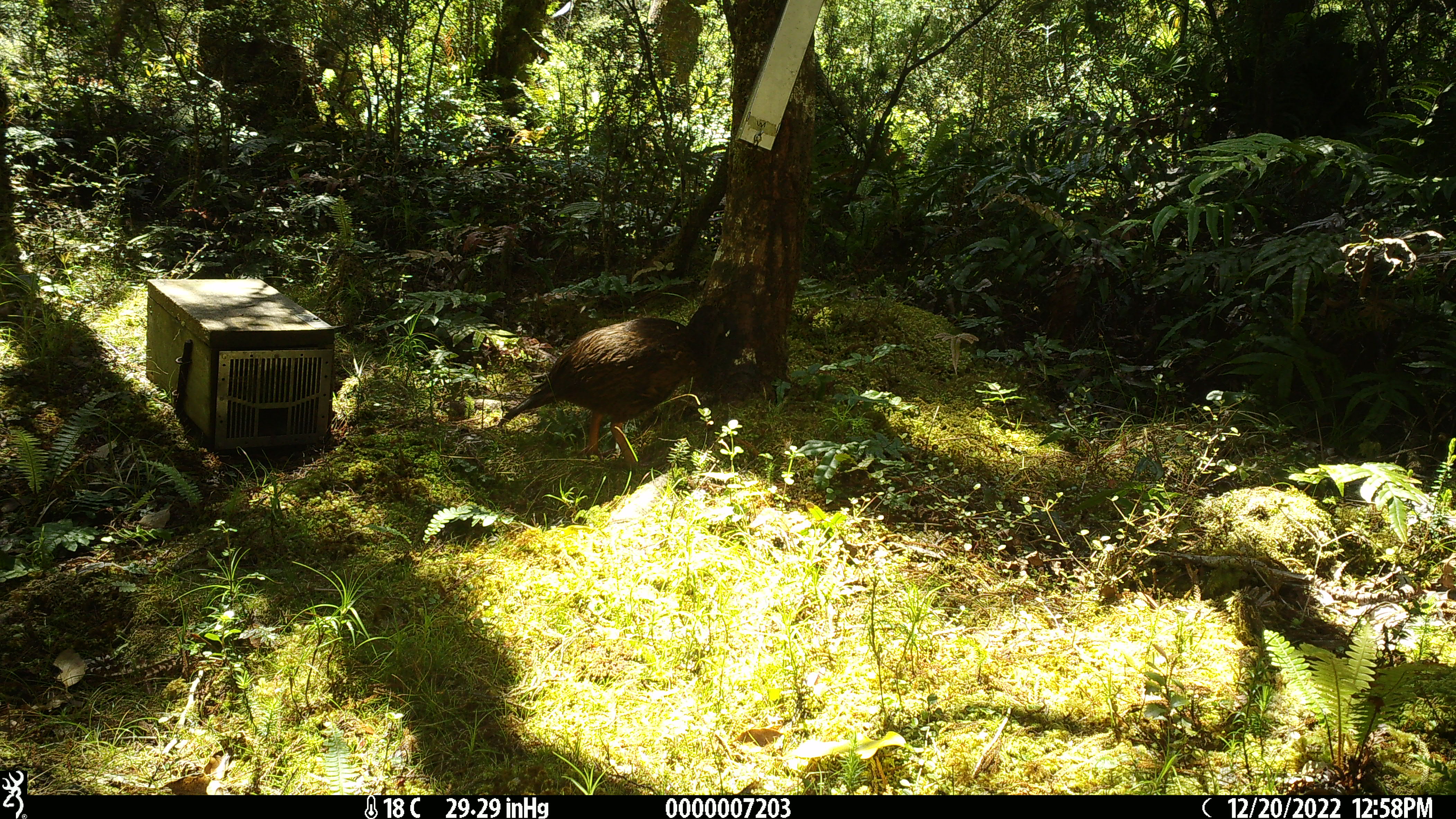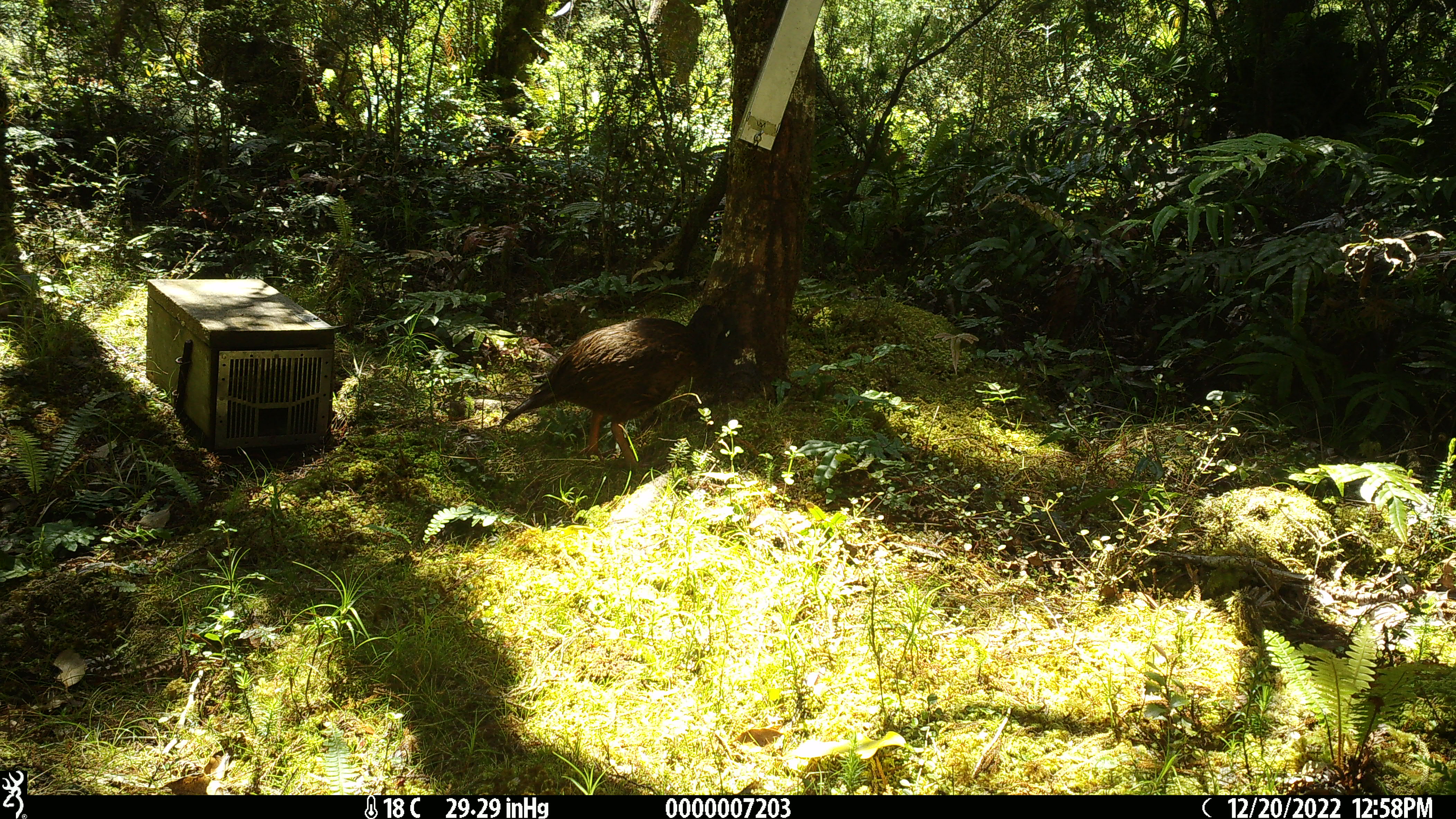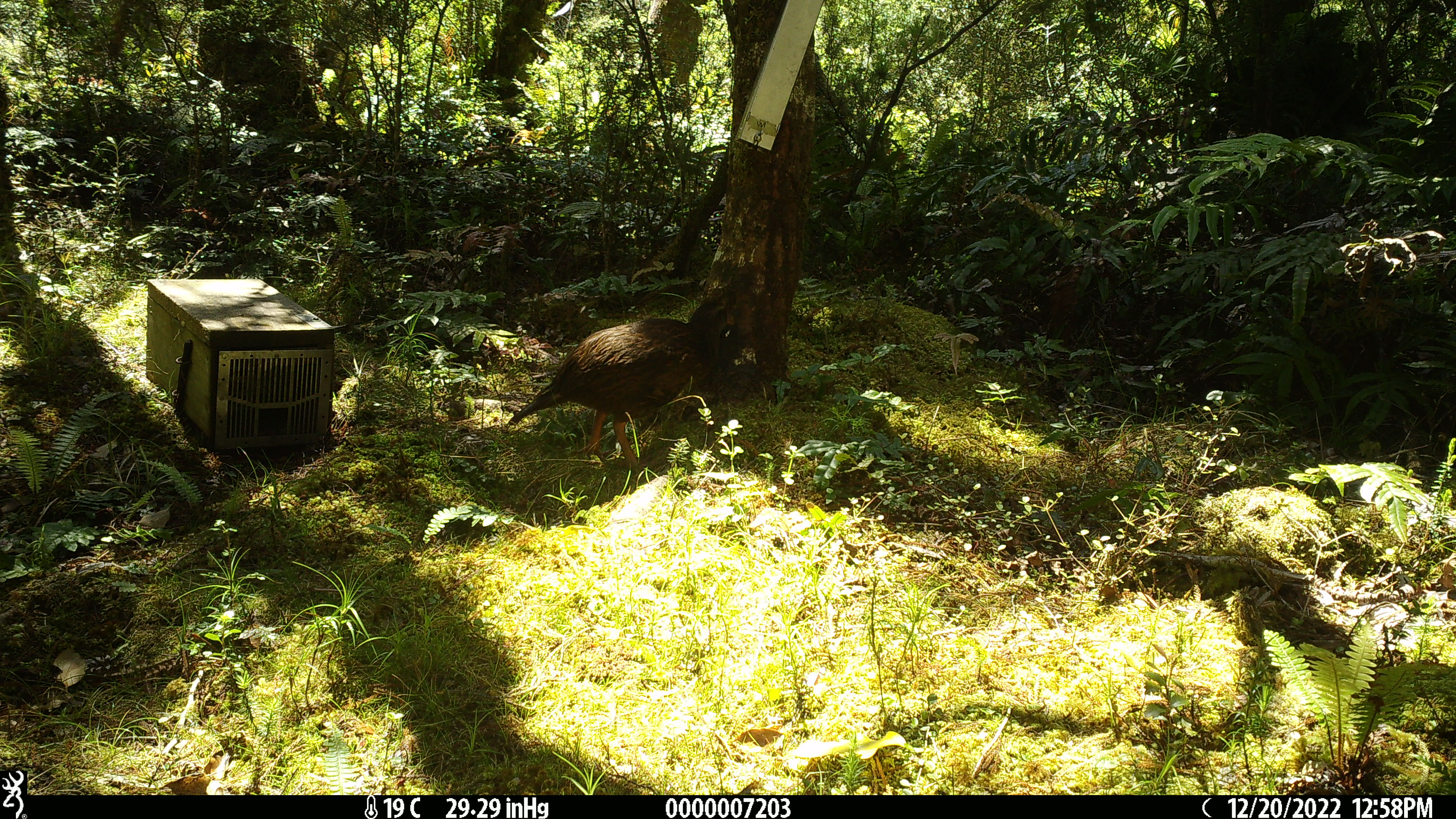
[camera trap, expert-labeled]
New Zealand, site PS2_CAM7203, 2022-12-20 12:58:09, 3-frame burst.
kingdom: Animalia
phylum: Chordata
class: Aves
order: Gruiformes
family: Rallidae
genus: Gallirallus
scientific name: Gallirallus australis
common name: weka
Weka (Gallirallus australis).